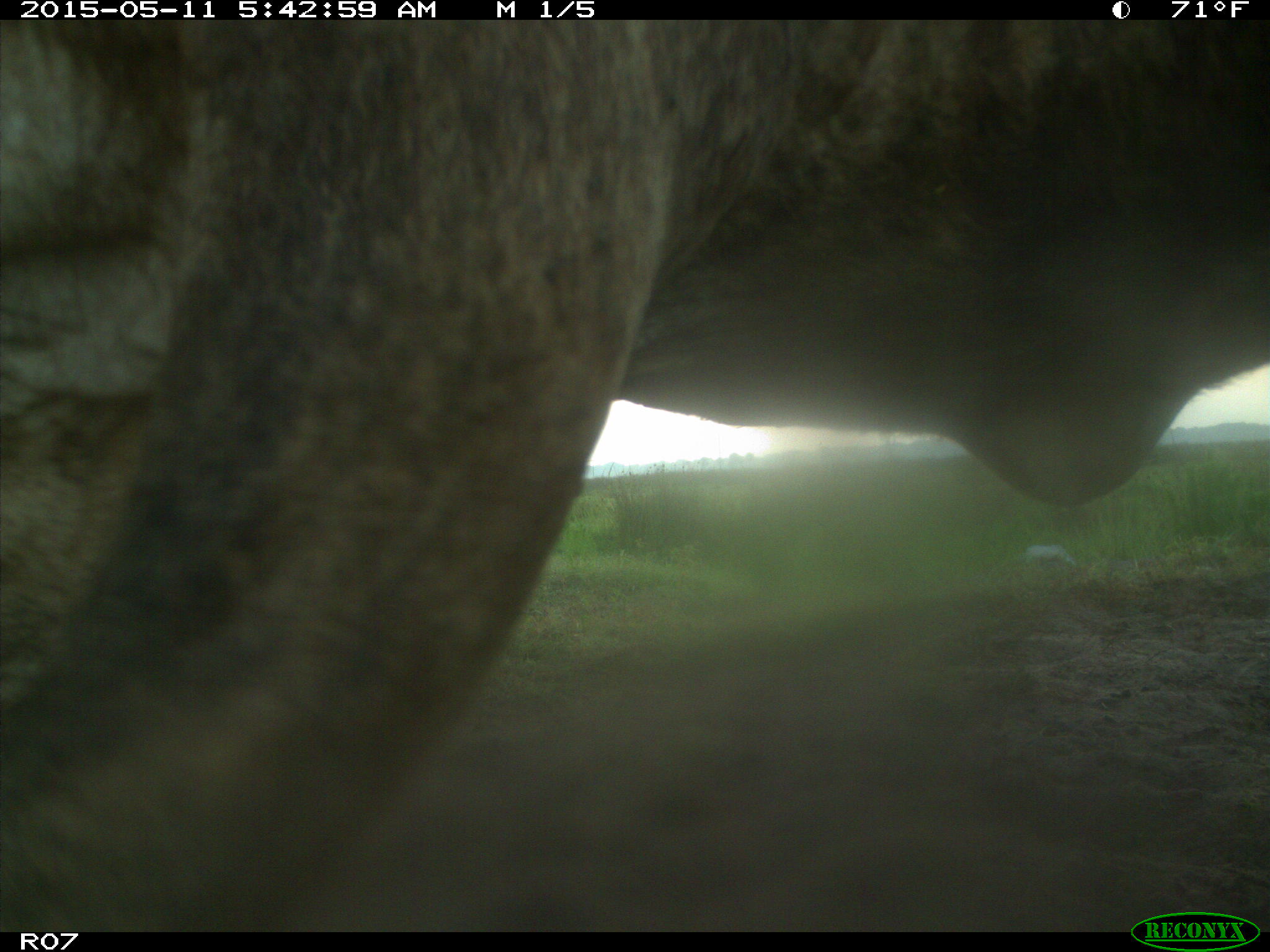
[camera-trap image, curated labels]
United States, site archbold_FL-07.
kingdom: Animalia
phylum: Chordata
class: Mammalia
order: Artiodactyla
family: Bovidae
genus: Bos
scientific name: Bos taurus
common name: domestic cow